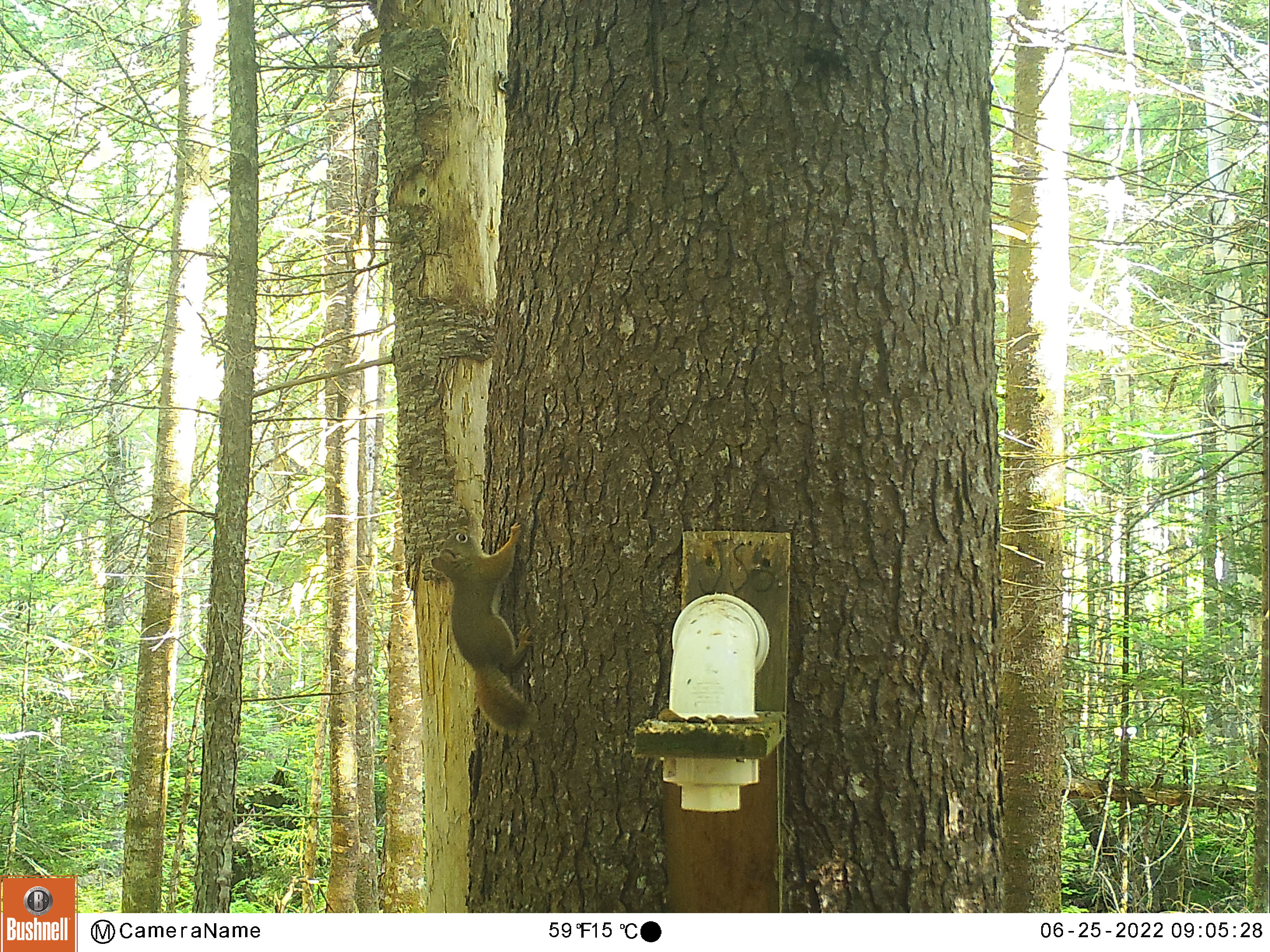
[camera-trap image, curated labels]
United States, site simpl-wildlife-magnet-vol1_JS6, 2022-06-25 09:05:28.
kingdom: Animalia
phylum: Chordata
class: Mammalia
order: Rodentia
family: Sciuridae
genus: Tamiasciurus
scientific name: Tamiasciurus hudsonicus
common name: red squirrel